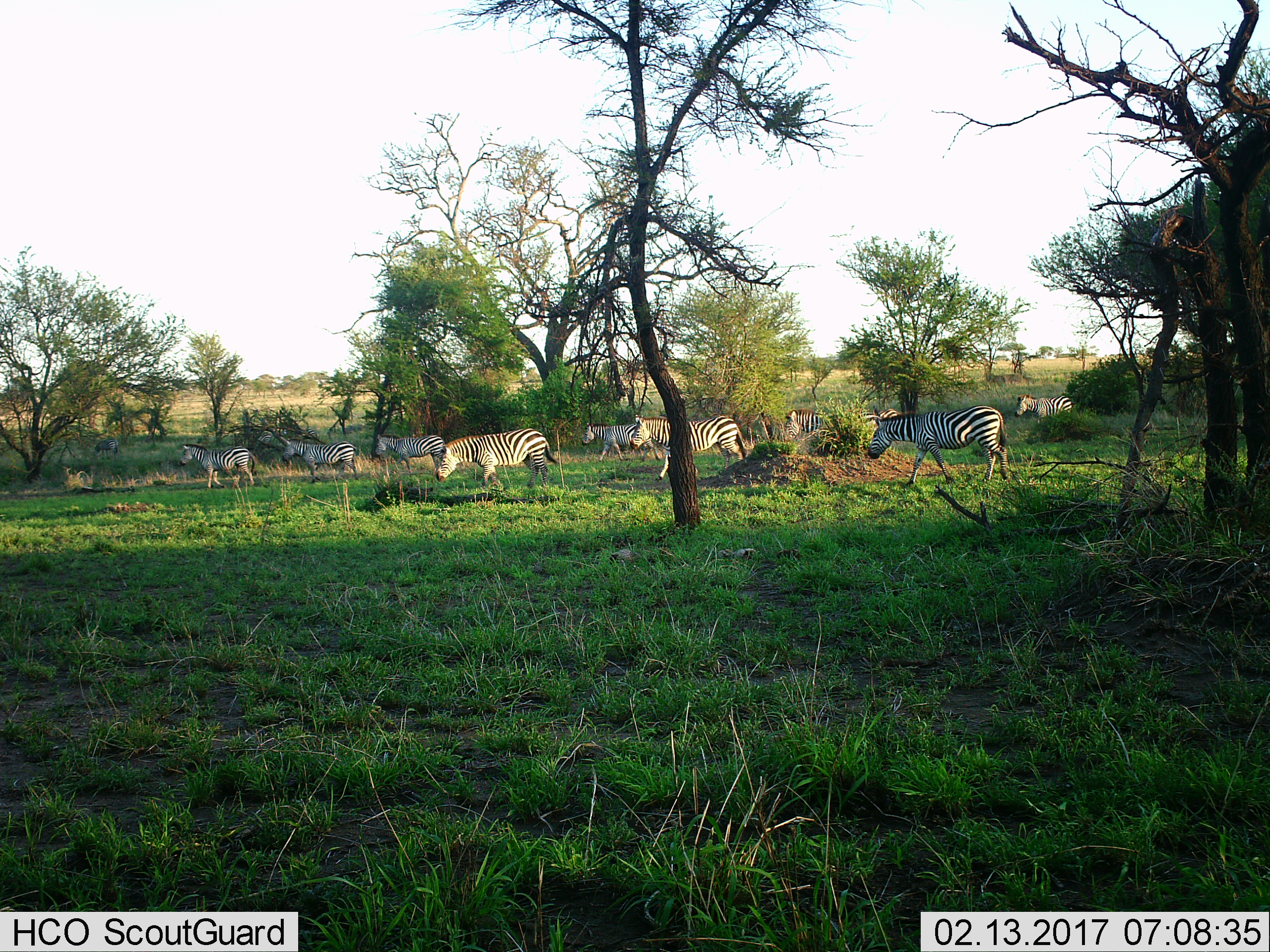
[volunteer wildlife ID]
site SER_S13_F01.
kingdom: Animalia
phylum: Chordata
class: Mammalia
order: Perissodactyla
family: Equidae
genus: Equus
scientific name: Equus quagga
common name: plains zebra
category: zebraplains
Zebraplains (plains zebra) (Equus quagga), count 10. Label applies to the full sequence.